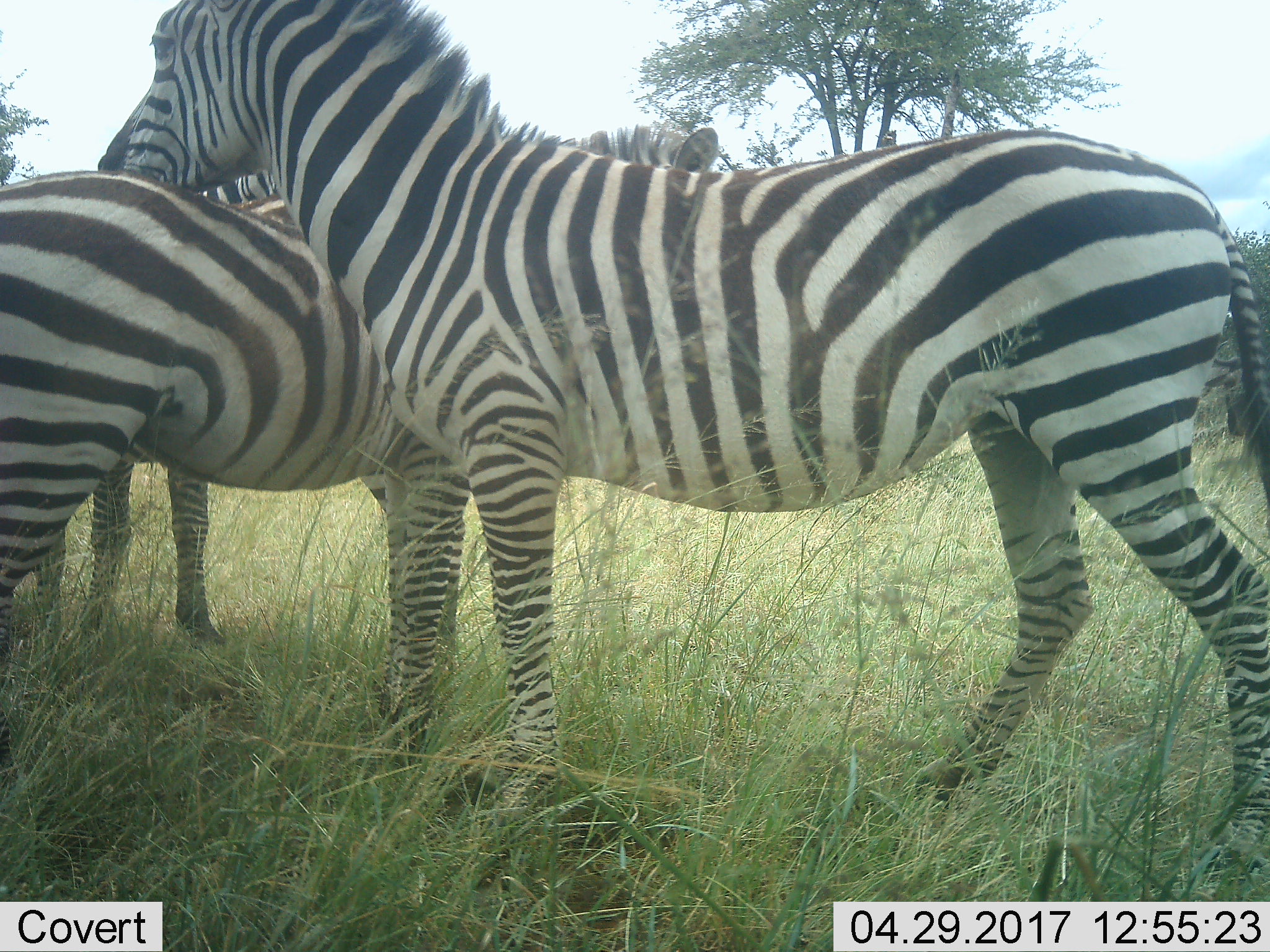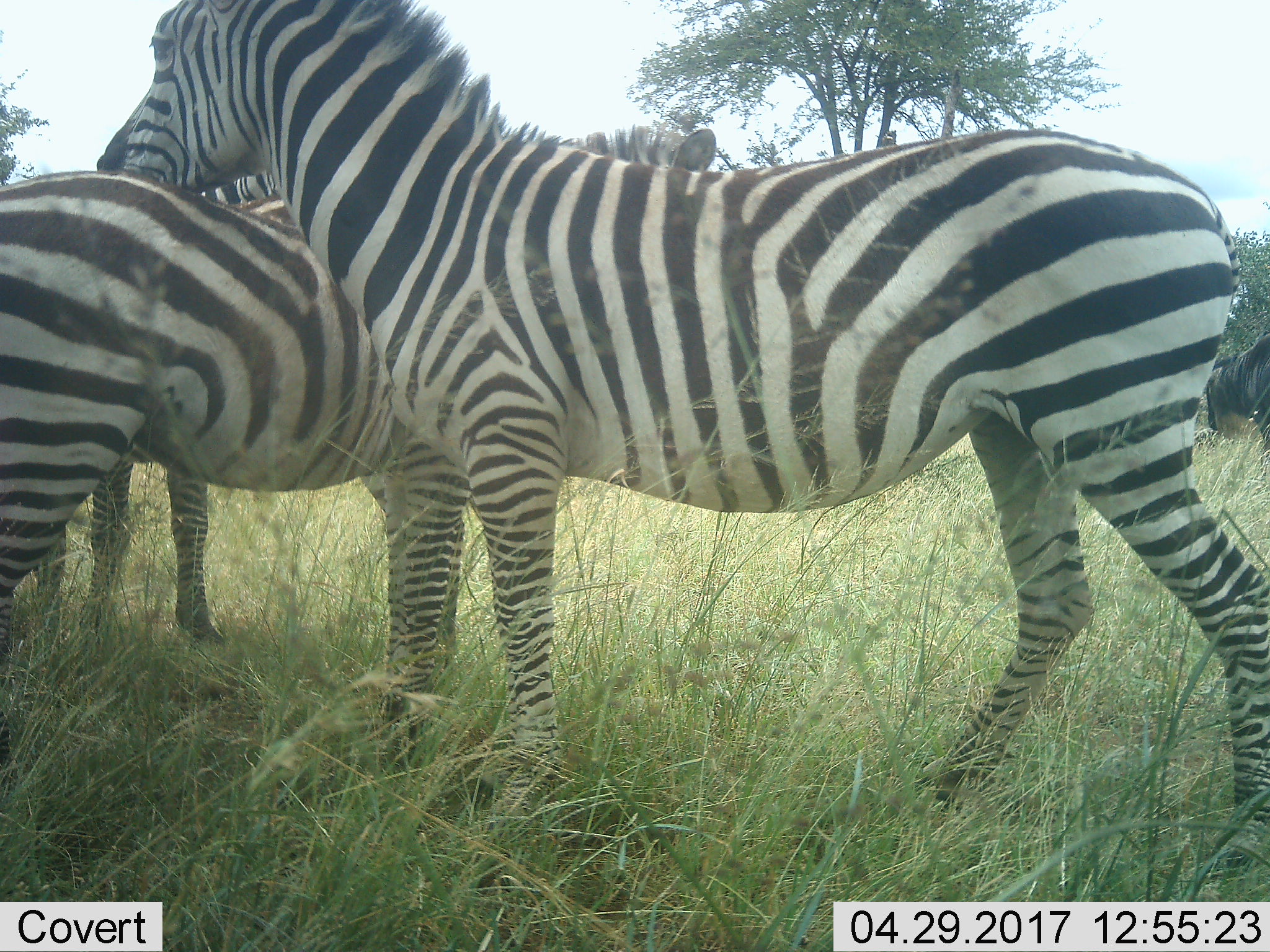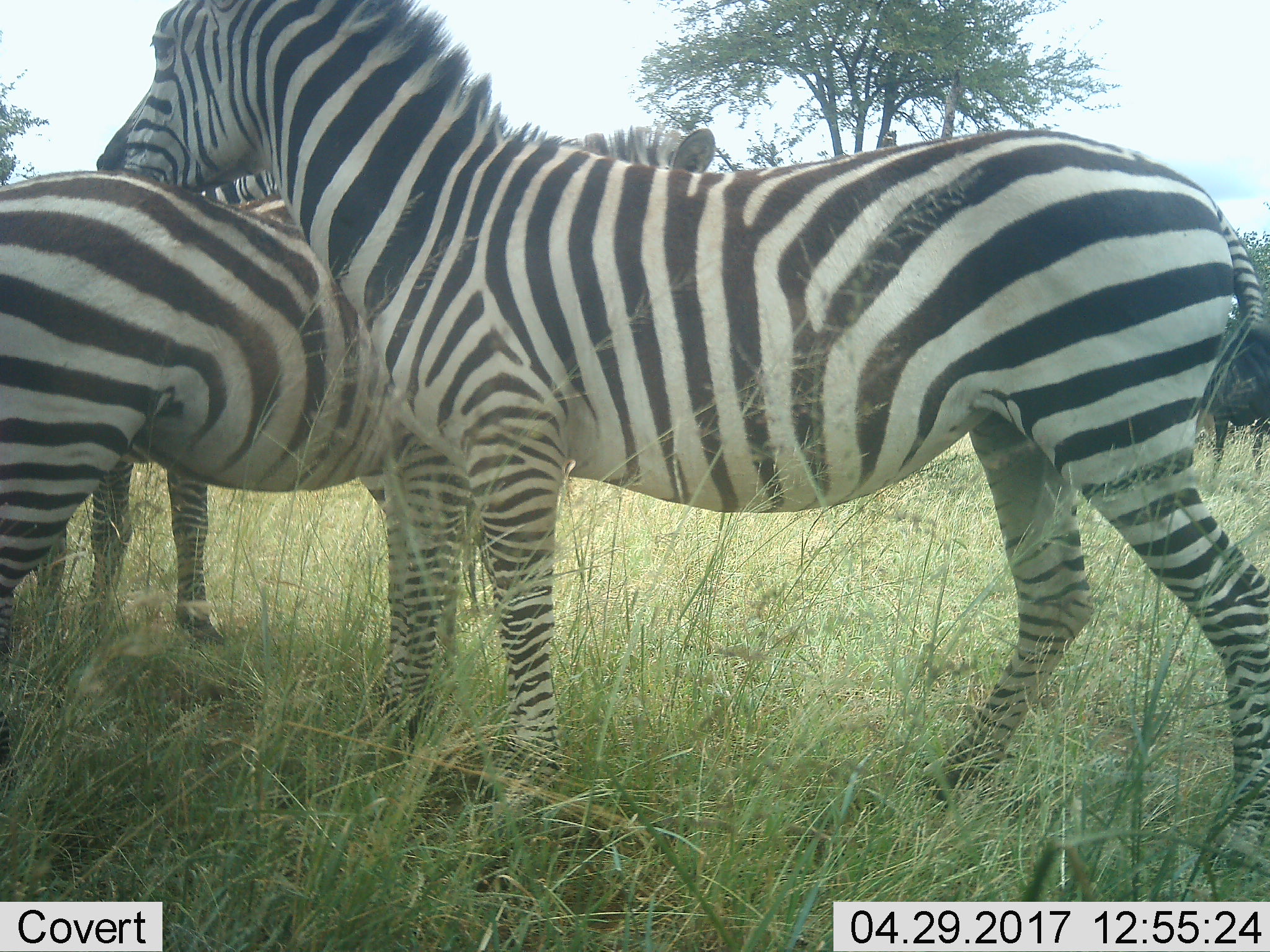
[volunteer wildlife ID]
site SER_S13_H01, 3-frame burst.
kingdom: Animalia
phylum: Chordata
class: Mammalia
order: Perissodactyla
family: Equidae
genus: Equus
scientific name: Equus quagga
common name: plains zebra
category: zebraplains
Zebraplains (plains zebra) (Equus quagga), count 3. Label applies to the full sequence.